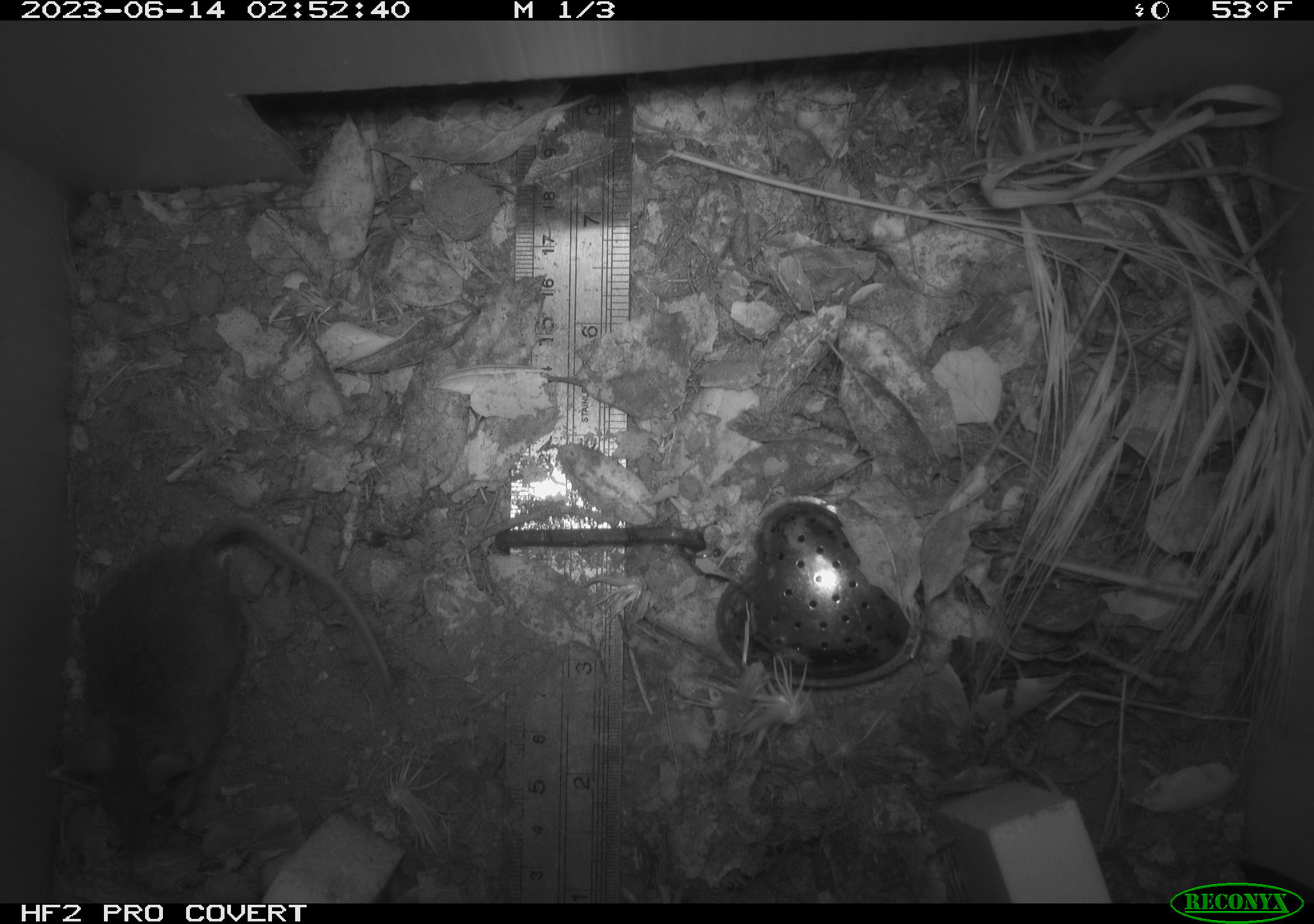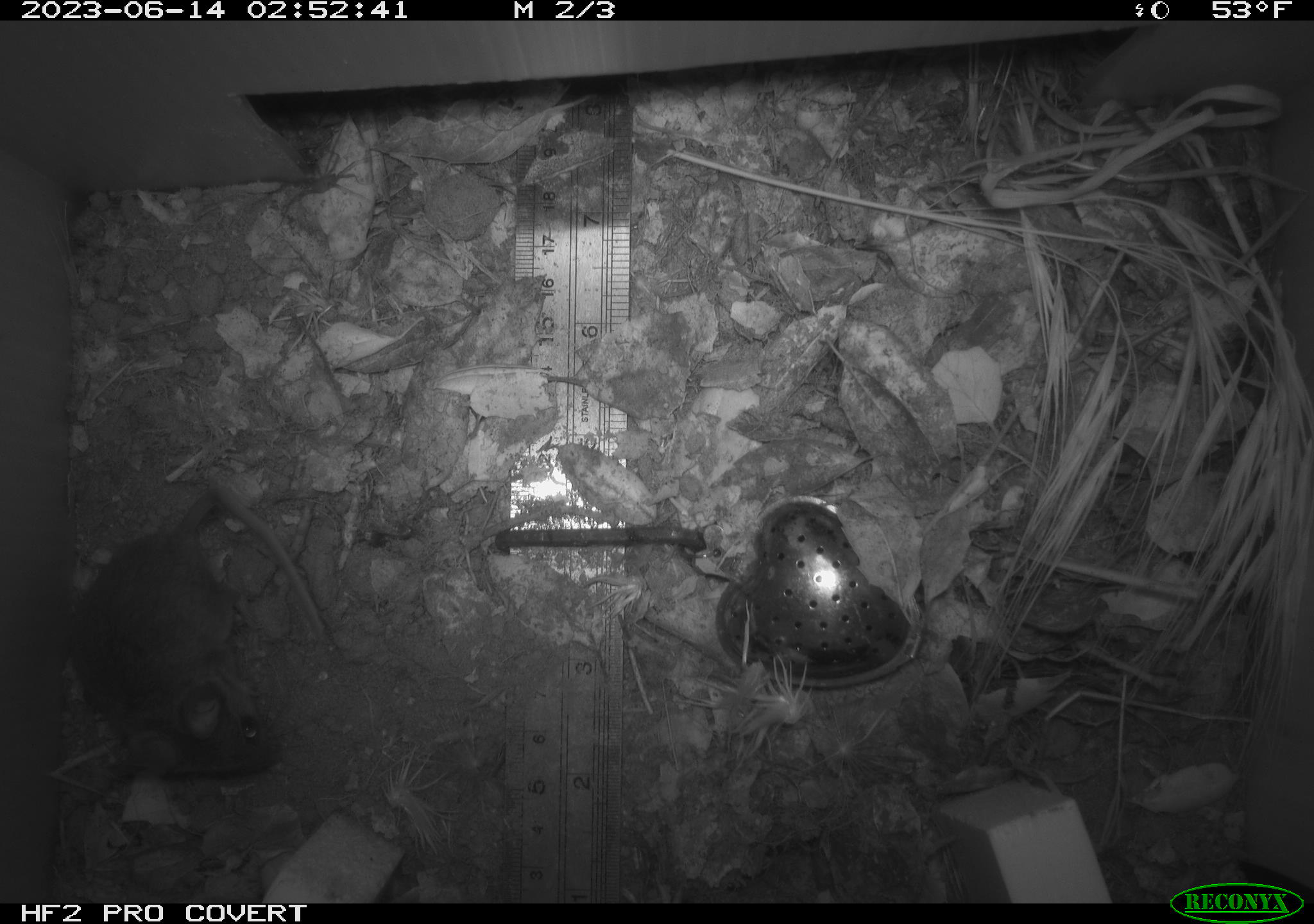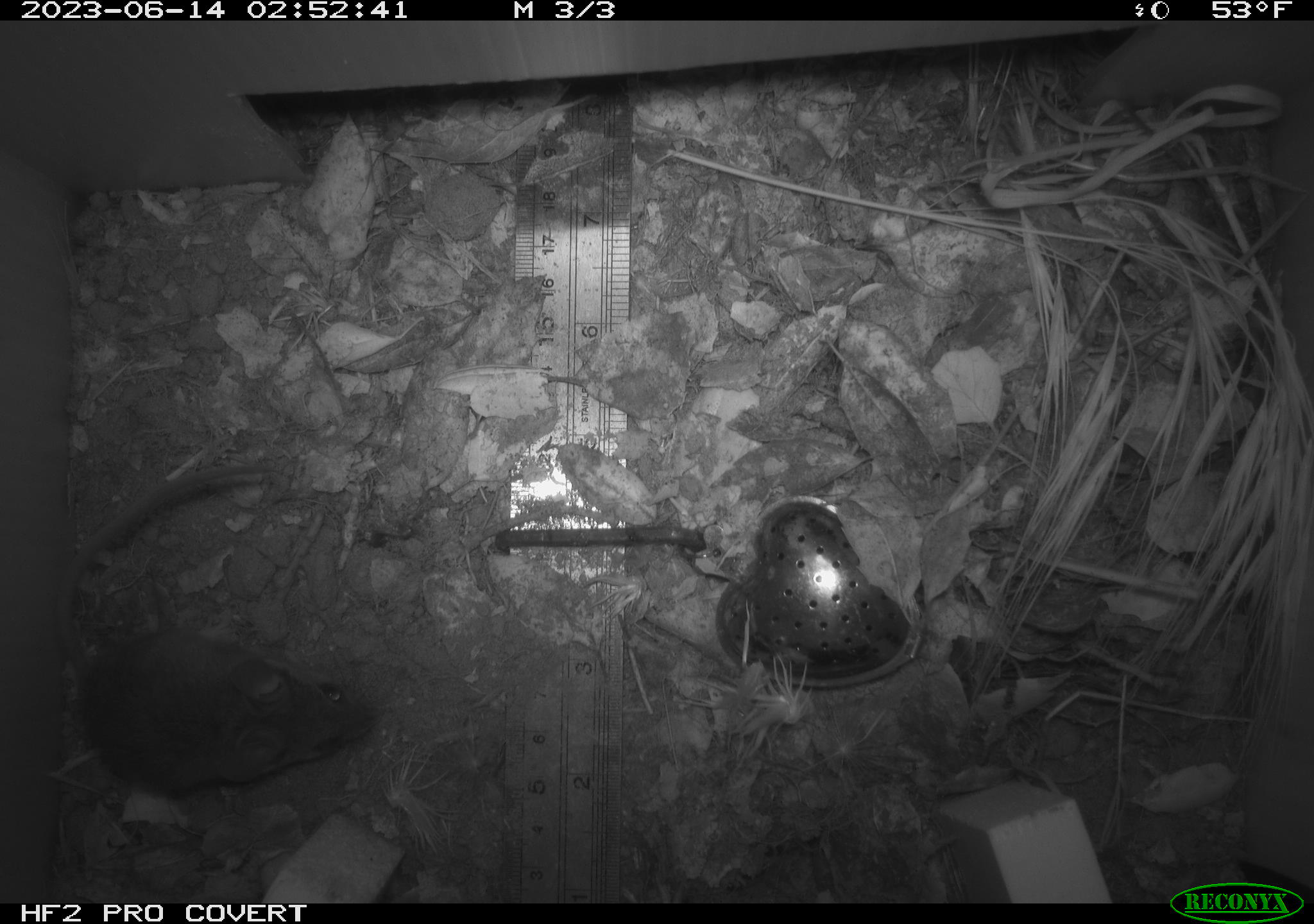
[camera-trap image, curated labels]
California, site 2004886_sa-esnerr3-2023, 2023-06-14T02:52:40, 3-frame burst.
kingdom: Animalia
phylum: Chordata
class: Mammalia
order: Rodentia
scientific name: Rodentia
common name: mouse species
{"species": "mouse species (Rodentia)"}